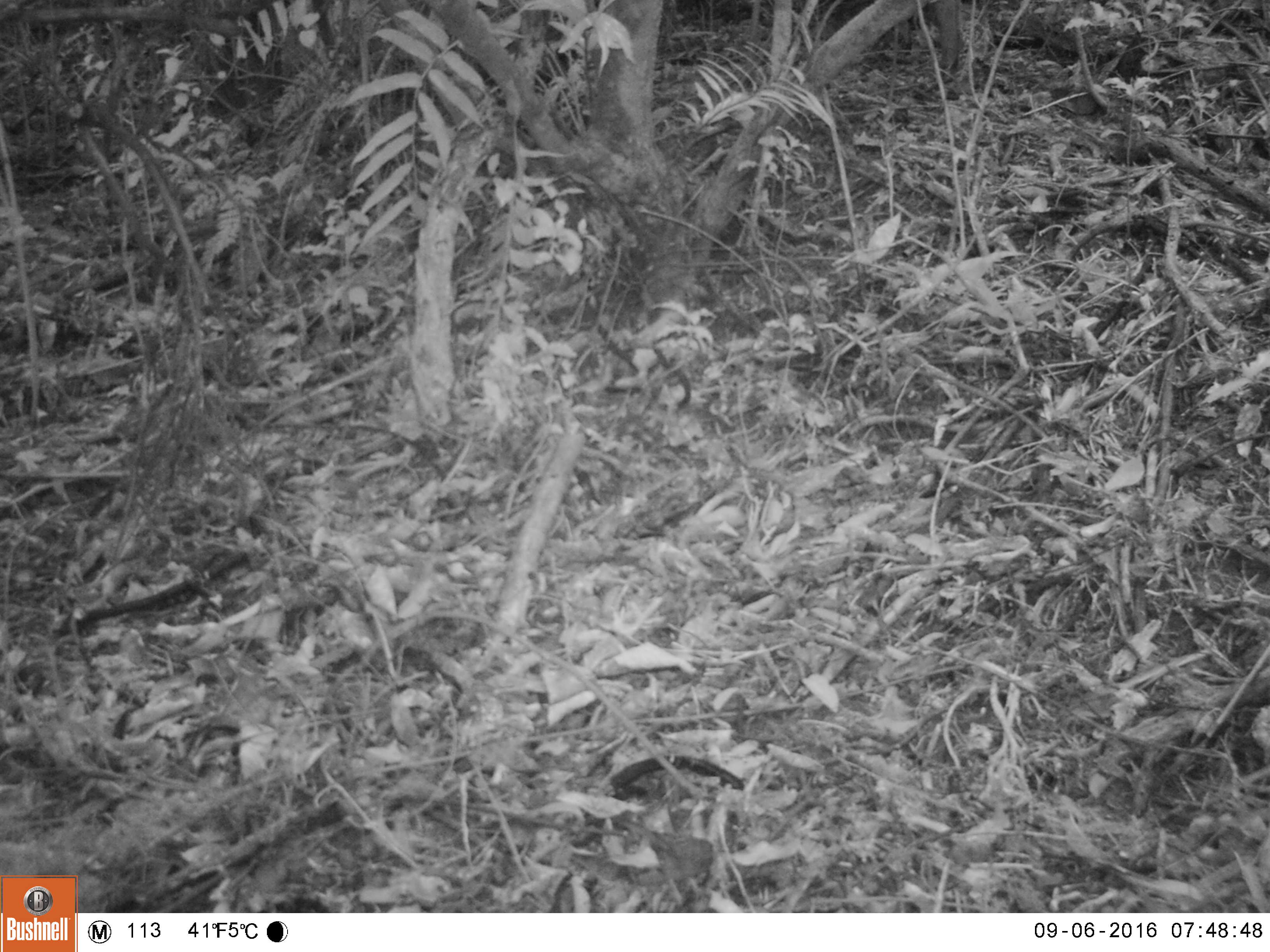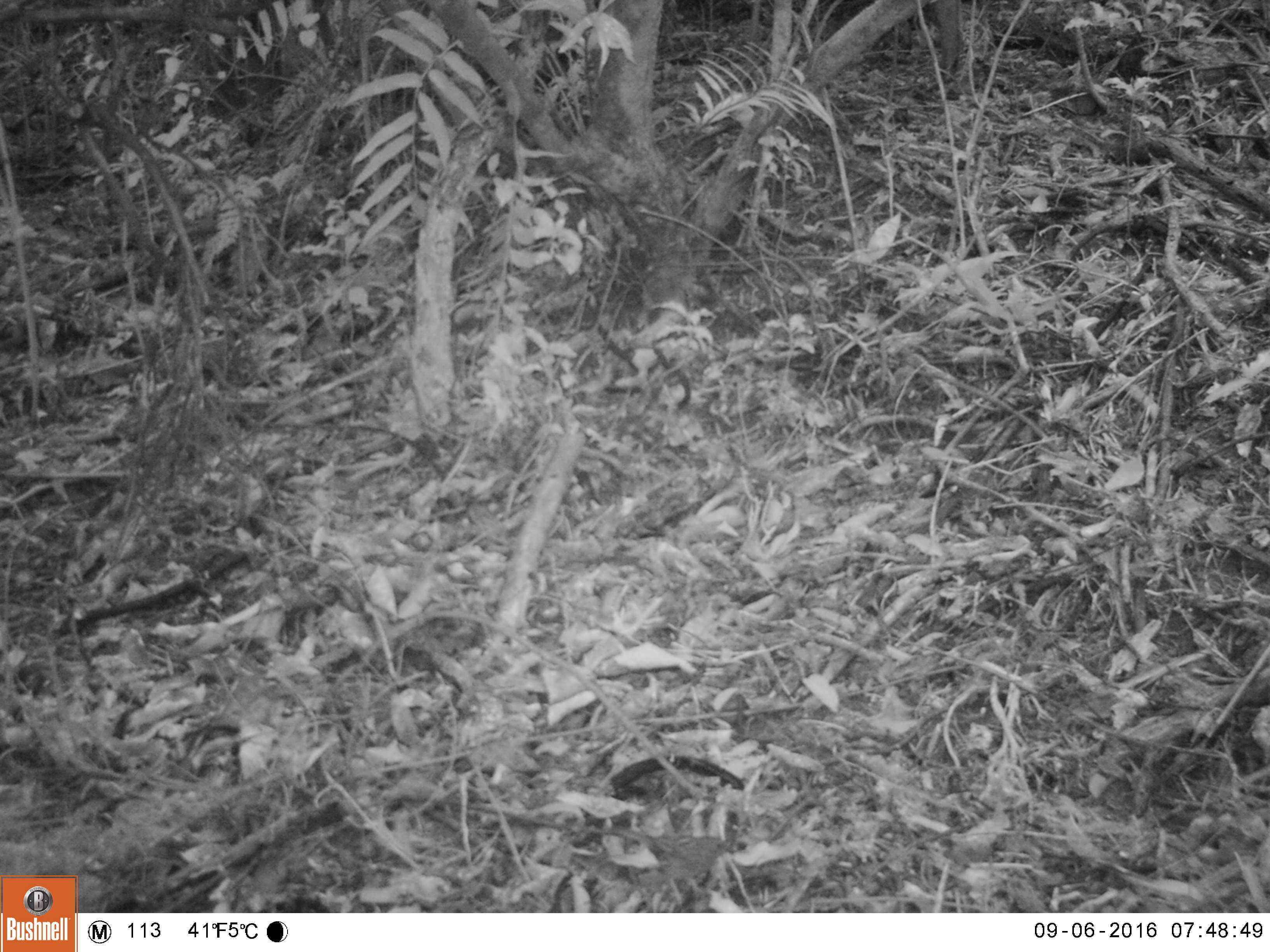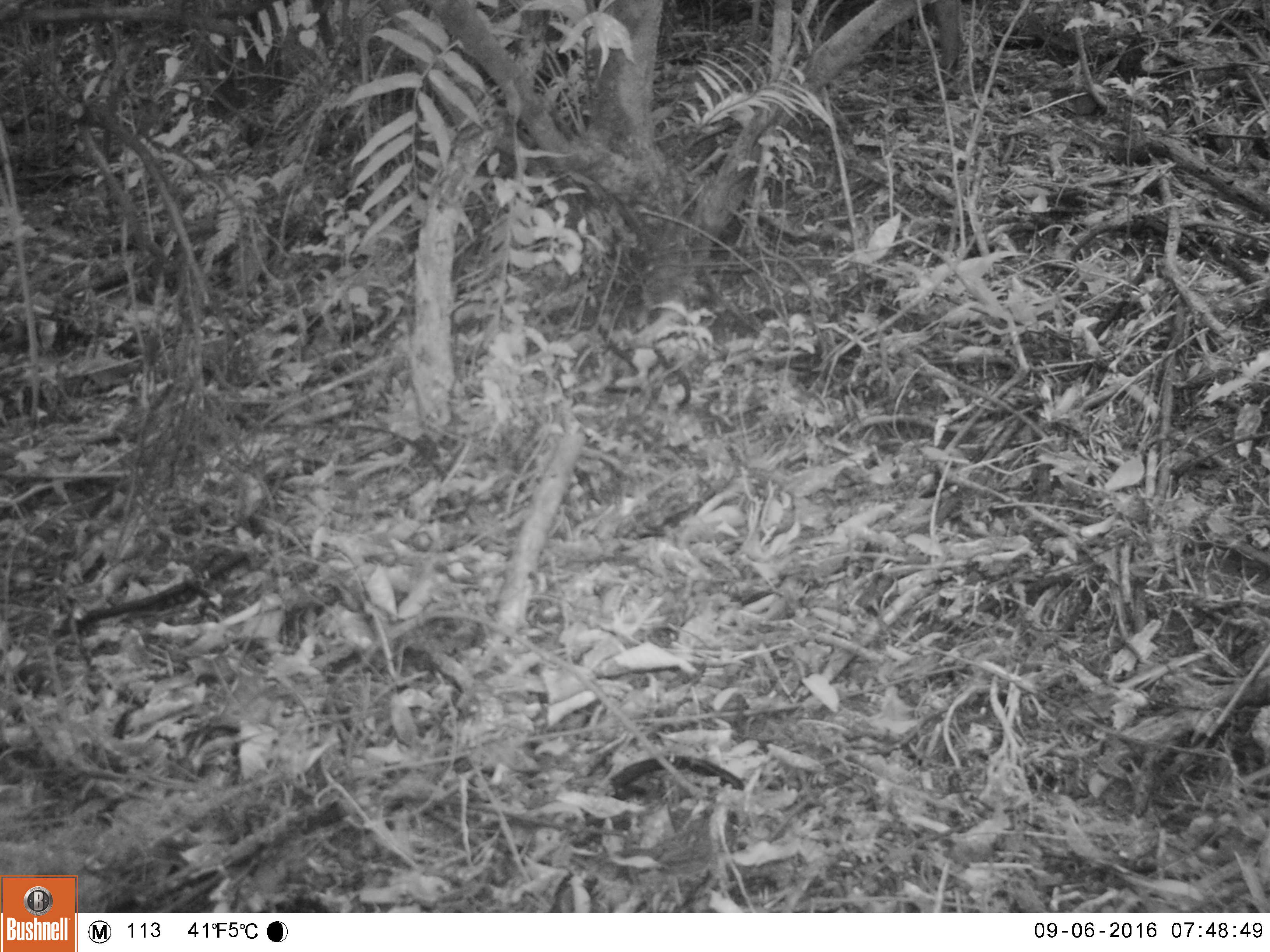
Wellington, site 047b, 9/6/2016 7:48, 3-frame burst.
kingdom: Animalia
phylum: Chordata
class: Aves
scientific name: Aves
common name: bird